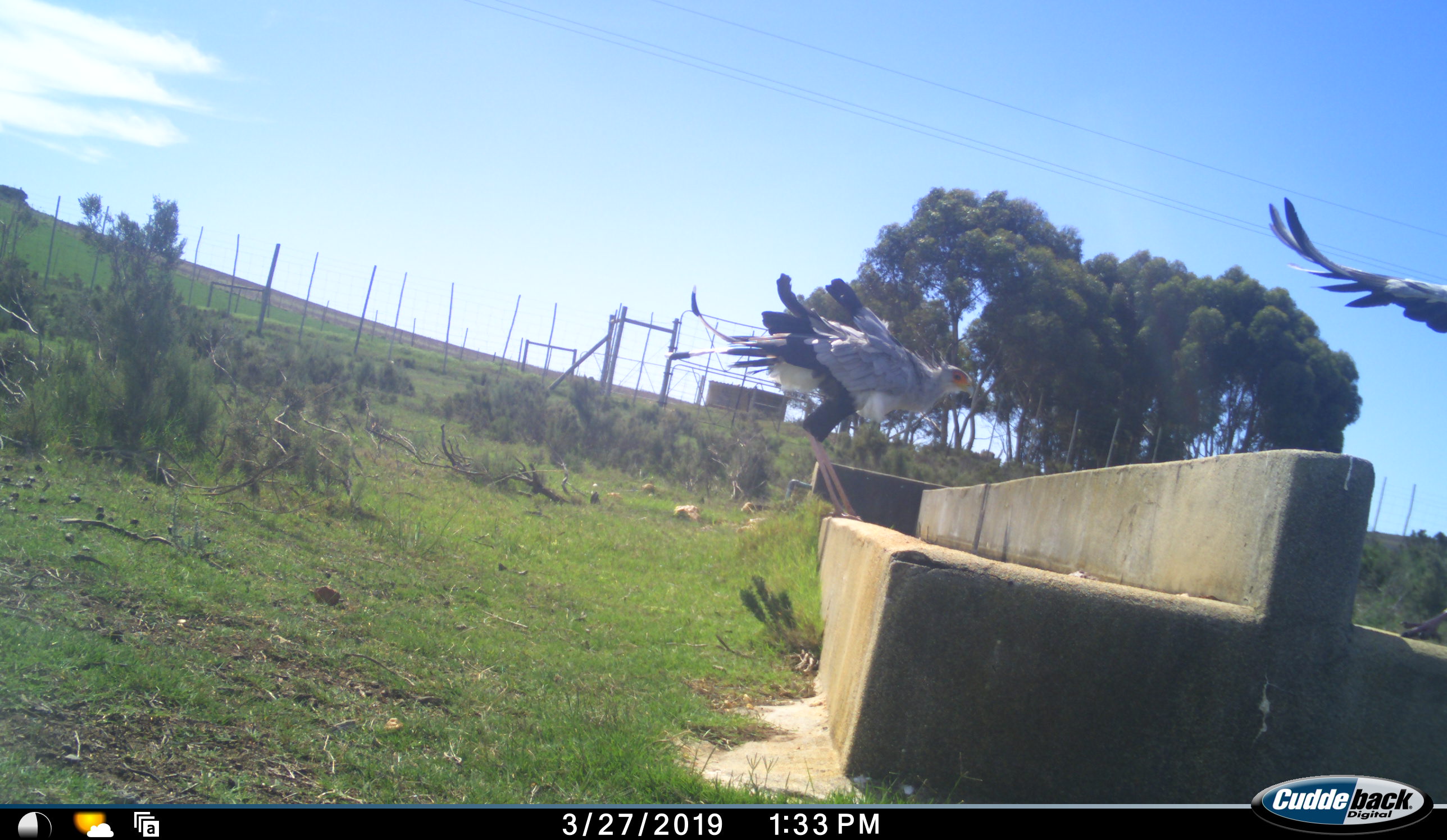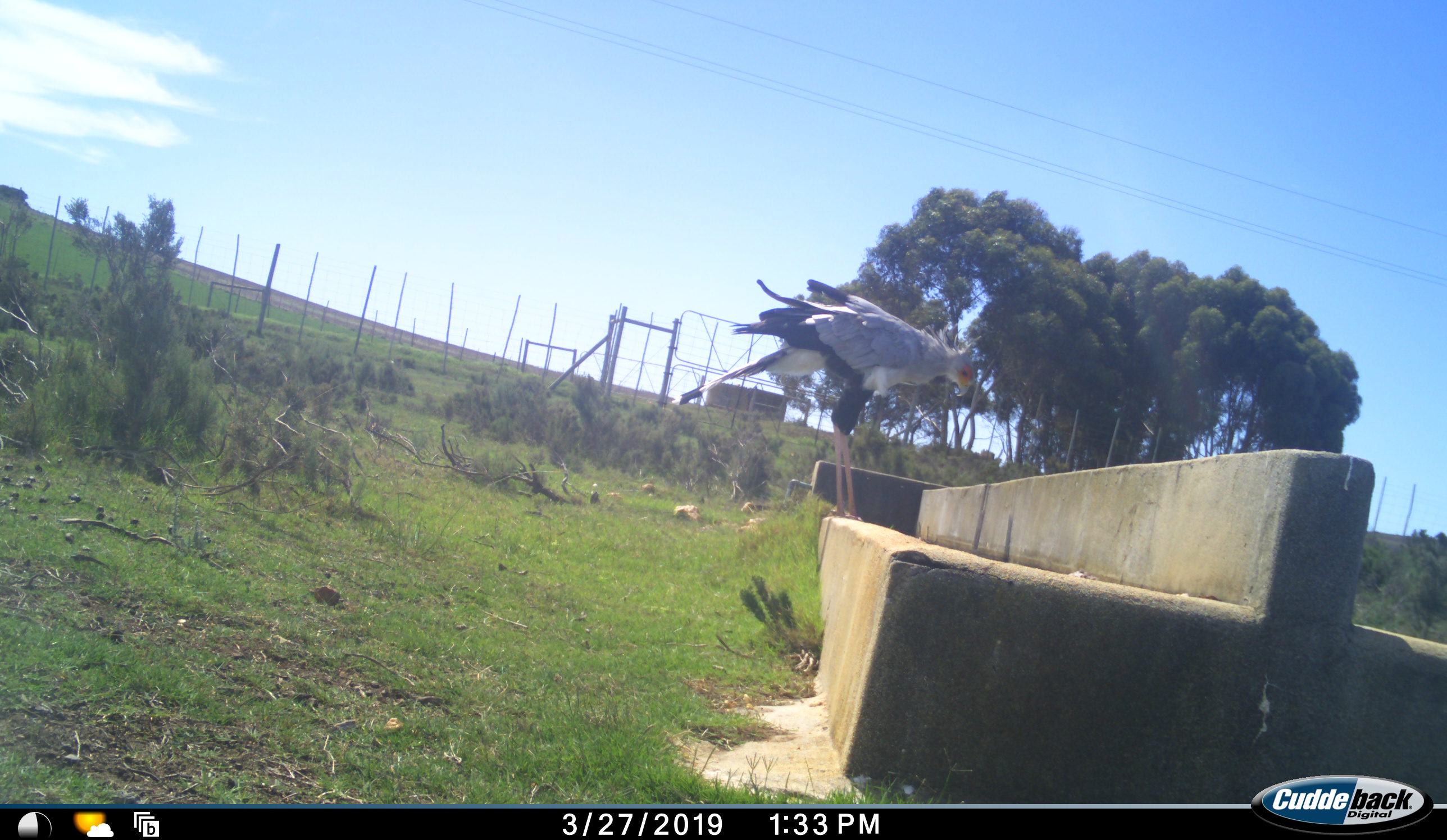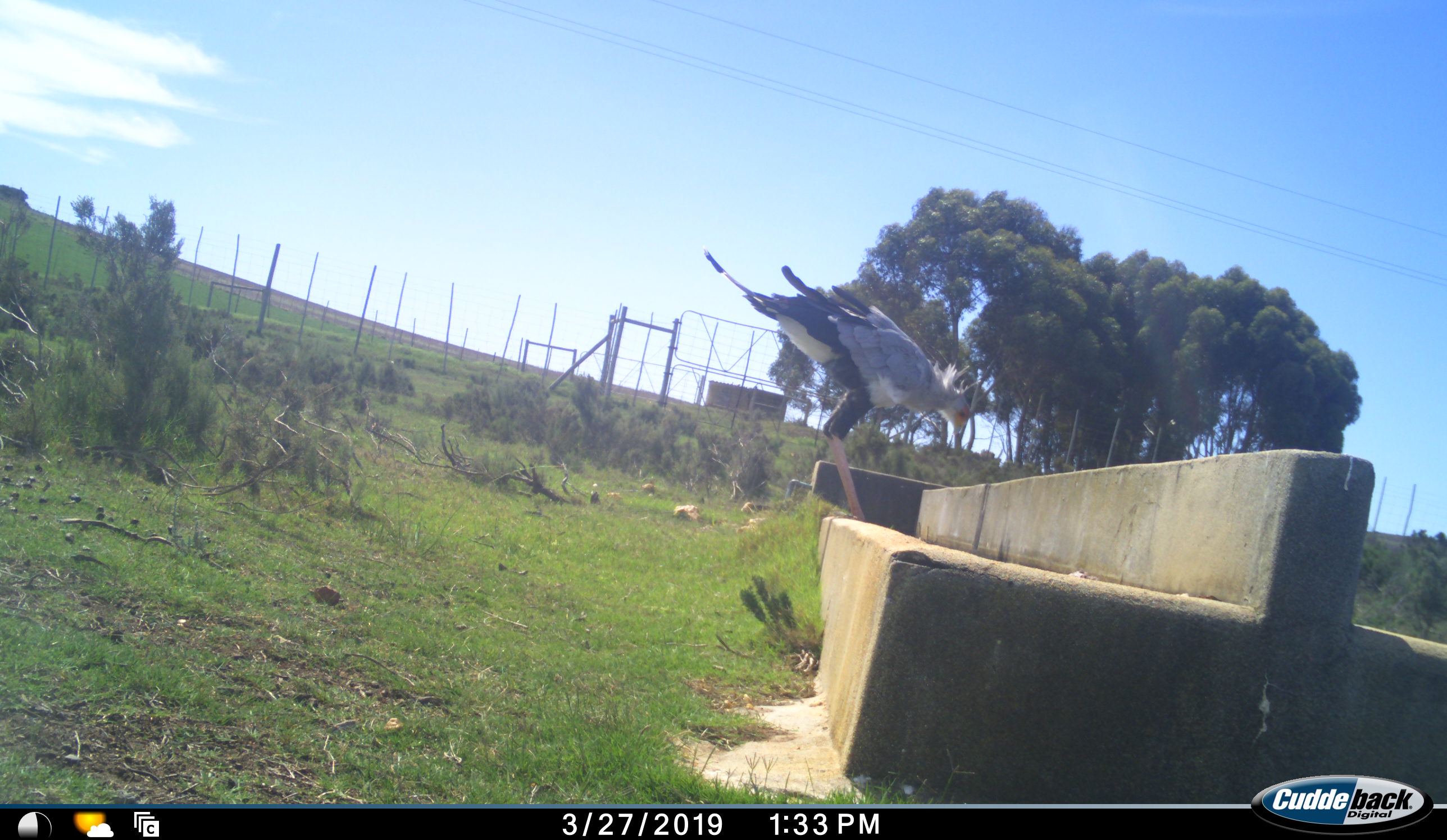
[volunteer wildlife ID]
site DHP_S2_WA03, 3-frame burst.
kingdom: Animalia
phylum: Chordata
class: Aves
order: Accipitriformes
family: Sagittariidae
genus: Sagittarius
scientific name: Sagittarius serpentarius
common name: secretarybird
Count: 2.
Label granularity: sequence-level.